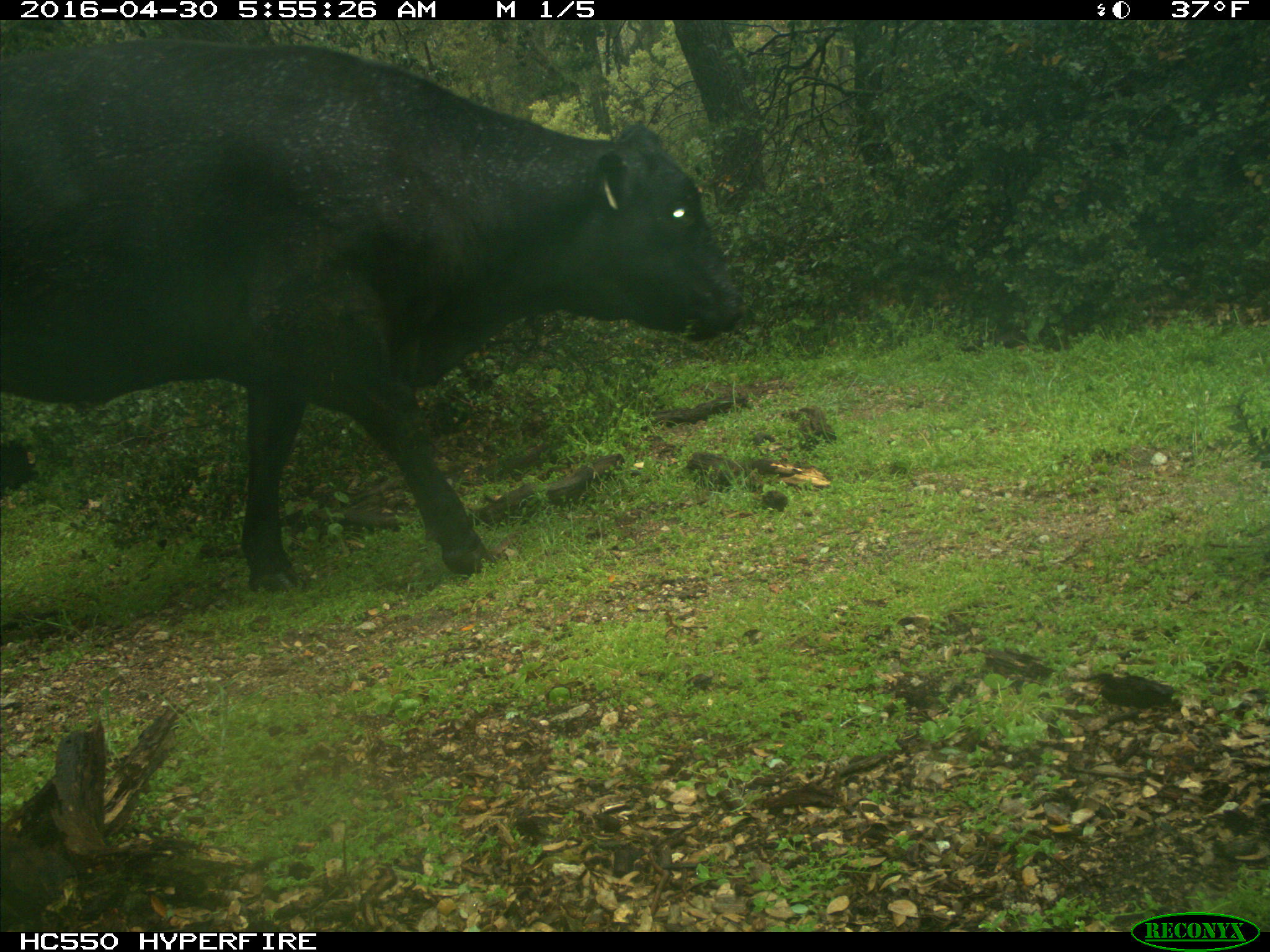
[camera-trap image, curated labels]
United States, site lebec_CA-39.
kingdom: Animalia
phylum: Chordata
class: Mammalia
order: Artiodactyla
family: Bovidae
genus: Bos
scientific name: Bos taurus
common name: domestic cow